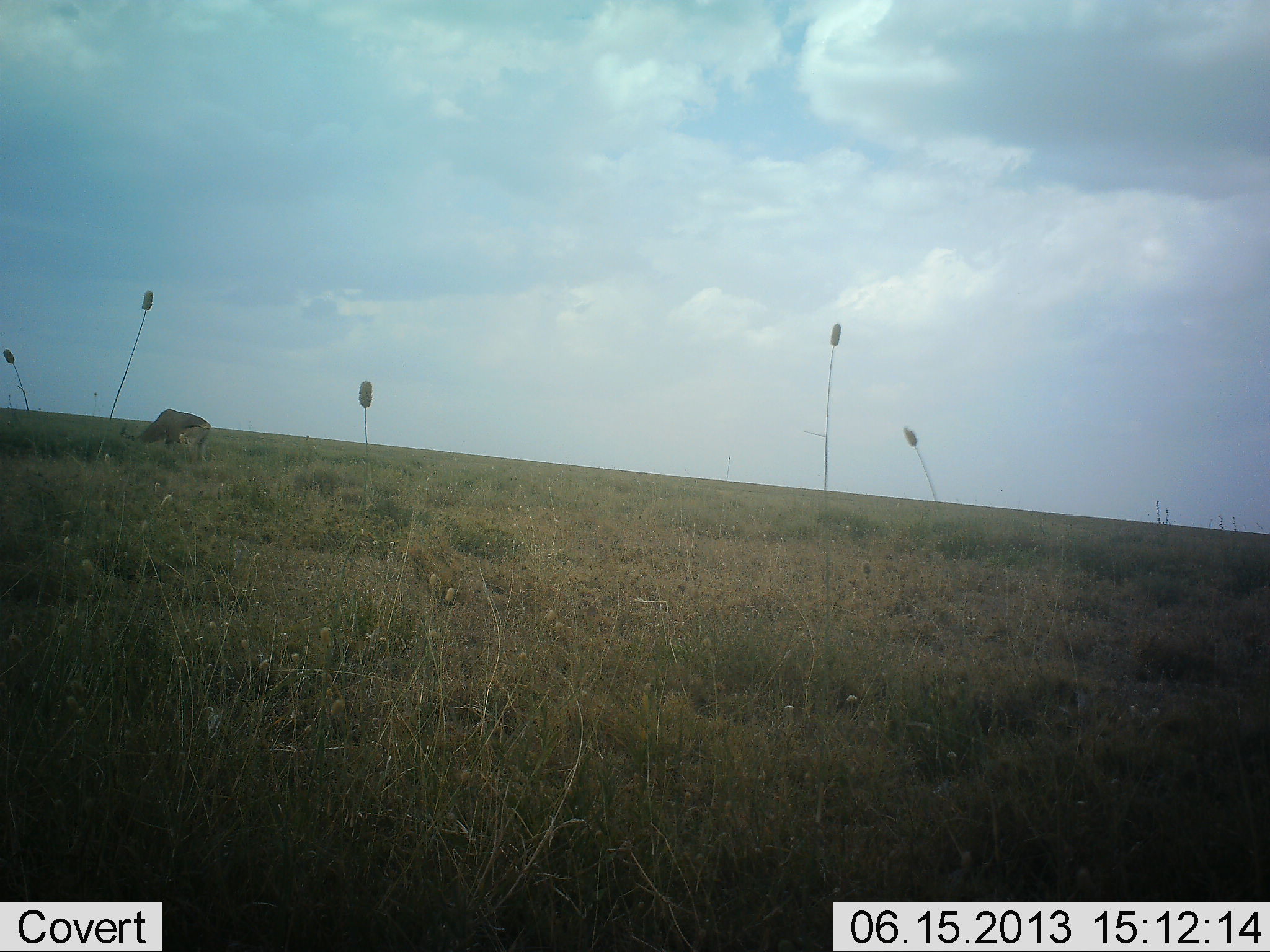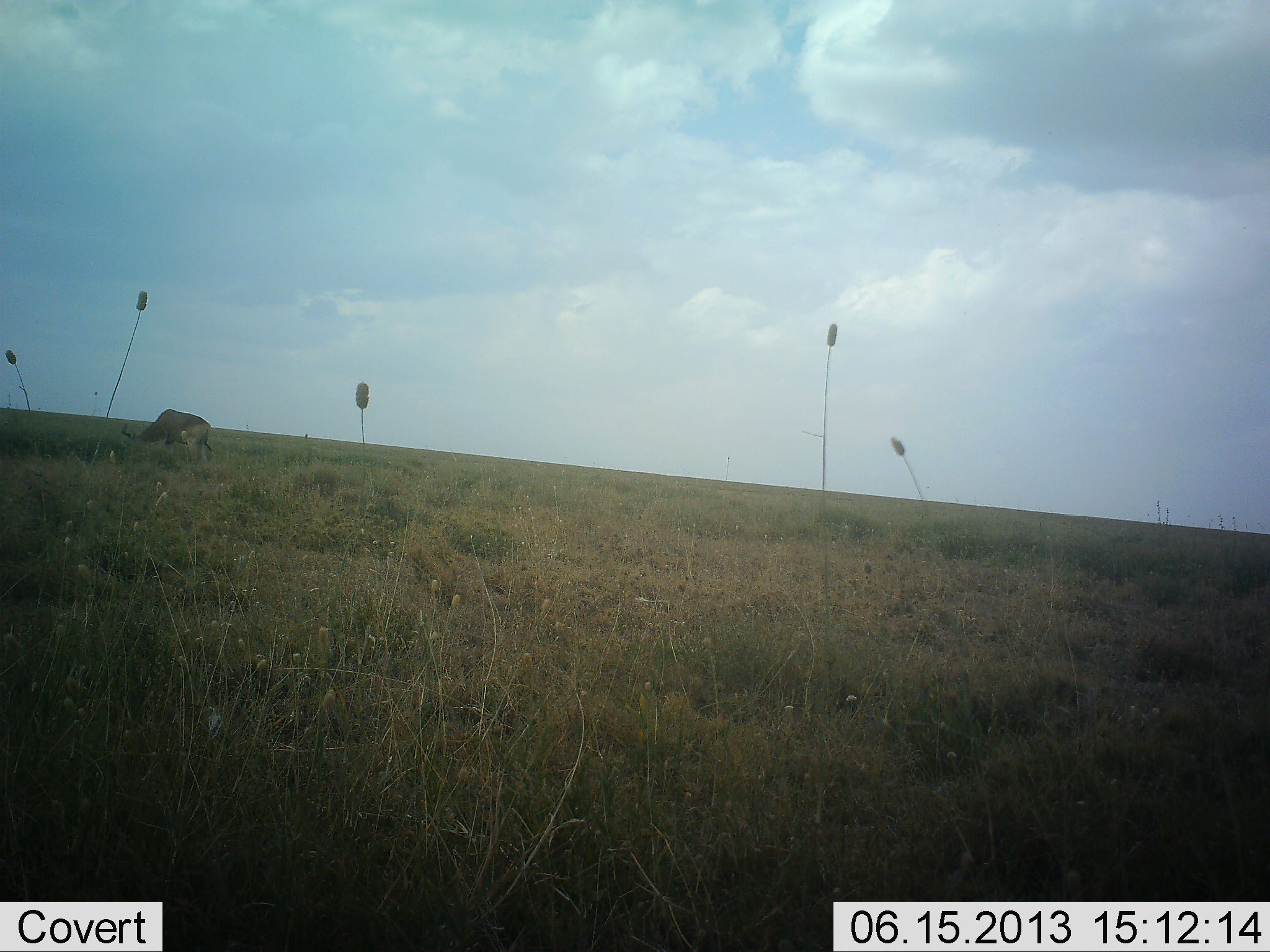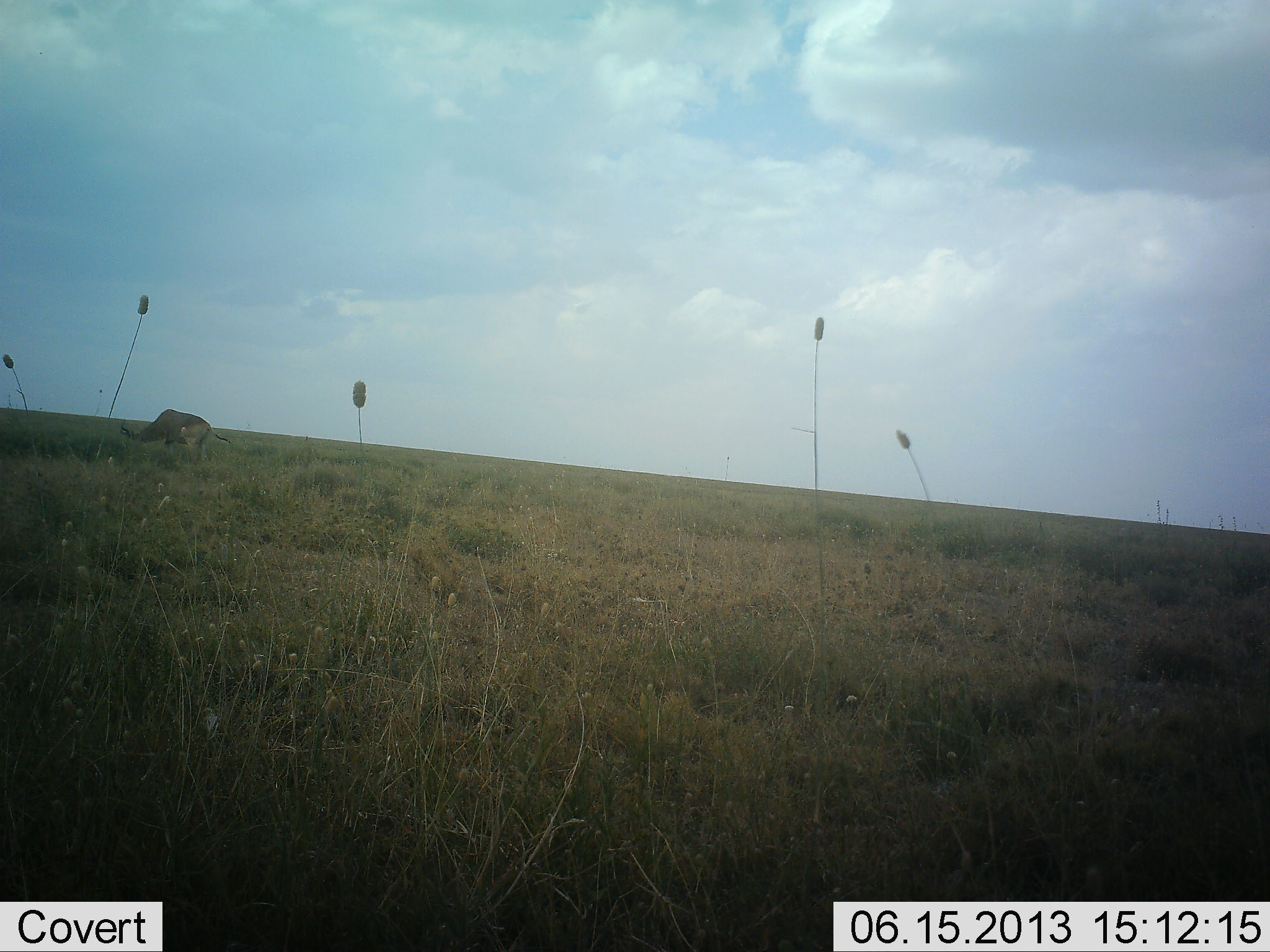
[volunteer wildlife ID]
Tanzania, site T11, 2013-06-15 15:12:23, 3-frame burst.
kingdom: Animalia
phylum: Chordata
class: Mammalia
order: Artiodactyla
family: Bovidae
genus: Alcelaphus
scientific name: Alcelaphus buselaphus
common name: hartebeest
Hartebeest (Alcelaphus buselaphus), count 1. Behavior (volunteer vote fractions): standing 30%, resting 0%, moving 0%, interacting 0%. Young present (vote fraction): 0%. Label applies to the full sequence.